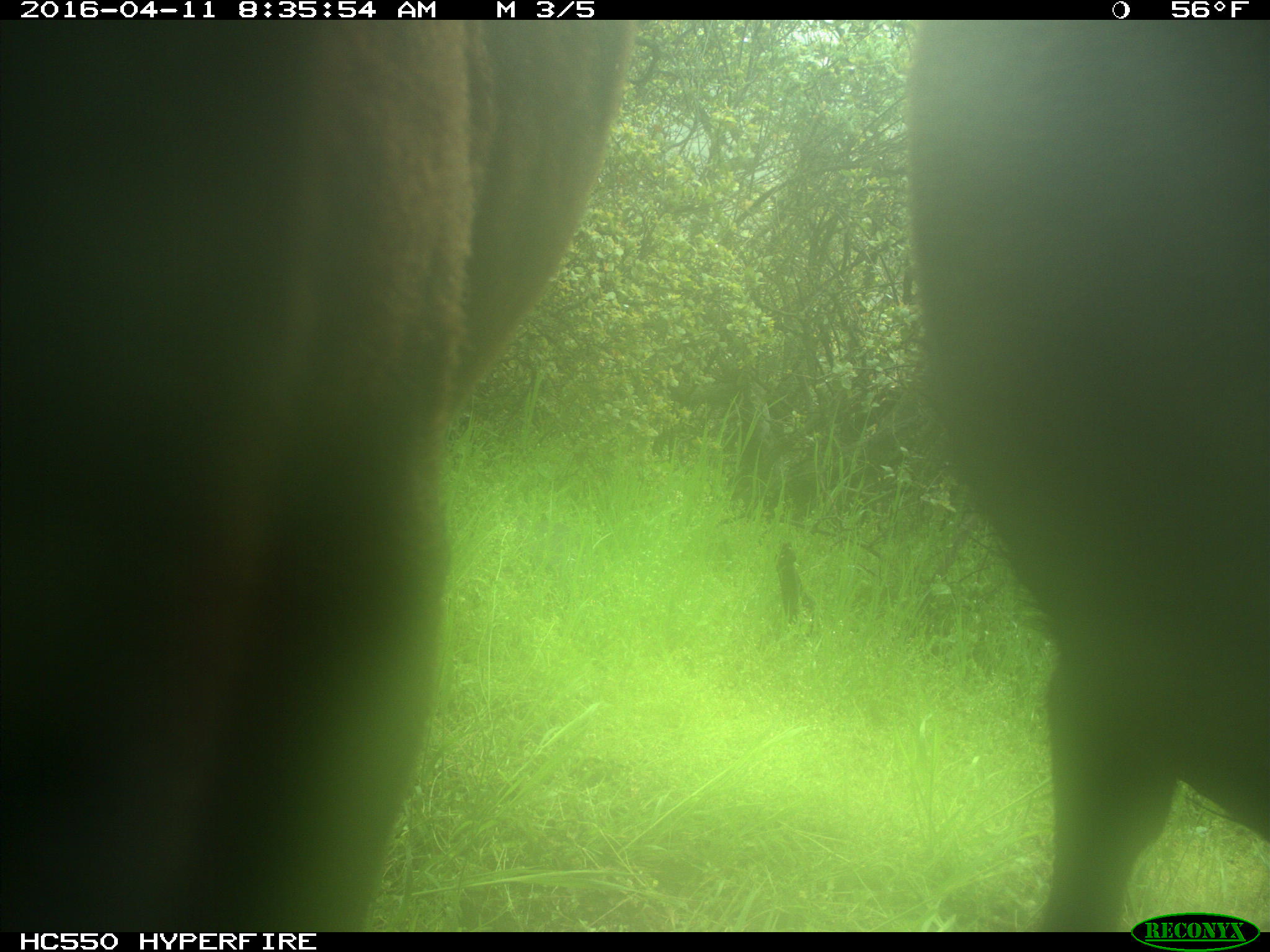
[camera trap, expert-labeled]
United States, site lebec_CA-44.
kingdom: Animalia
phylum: Chordata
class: Mammalia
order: Artiodactyla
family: Bovidae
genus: Bos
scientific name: Bos taurus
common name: domestic cow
Bos taurus (domestic cow).